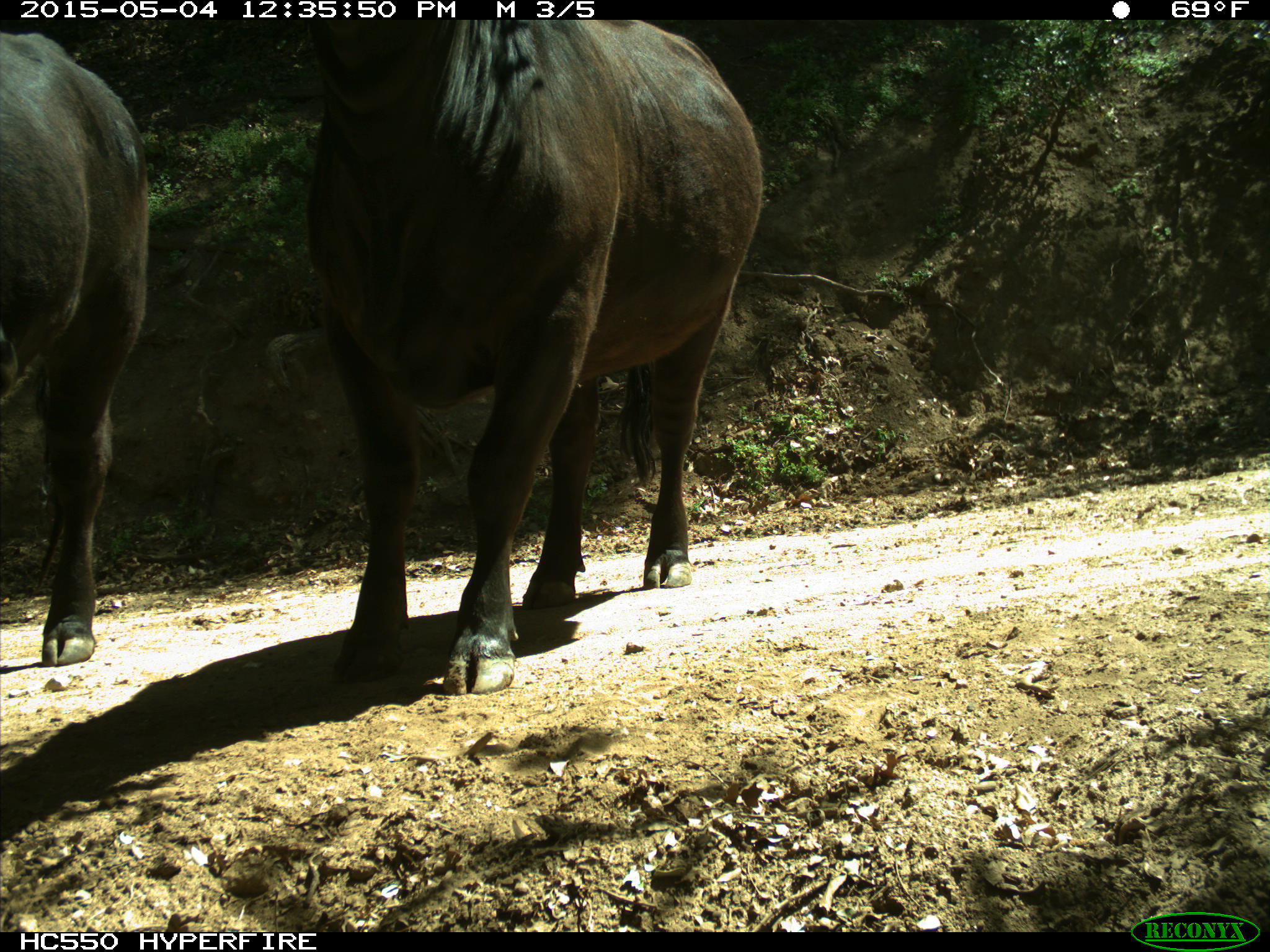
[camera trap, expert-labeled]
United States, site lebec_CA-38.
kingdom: Animalia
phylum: Chordata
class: Mammalia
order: Artiodactyla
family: Bovidae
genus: Bos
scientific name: Bos taurus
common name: domestic cow